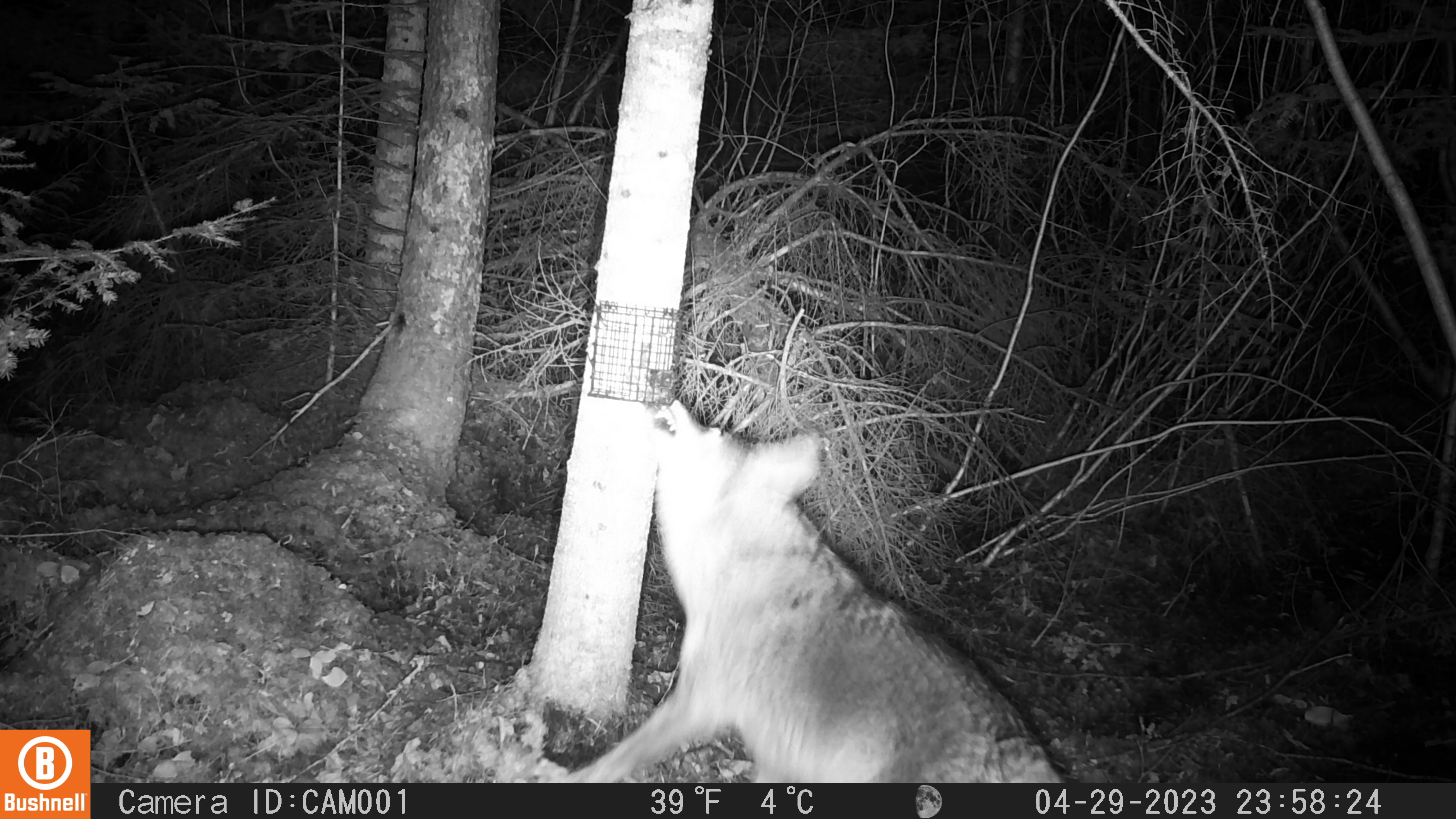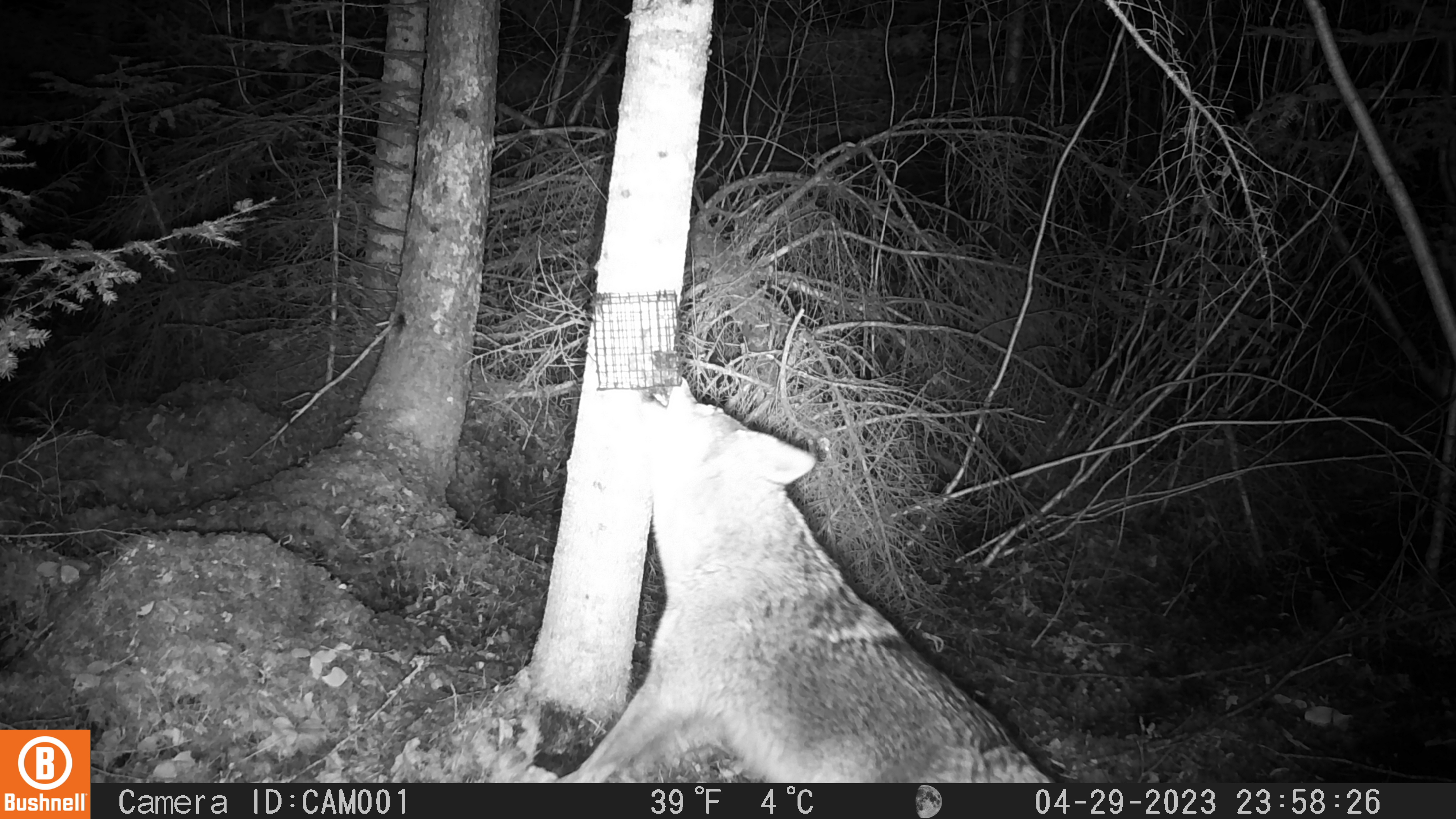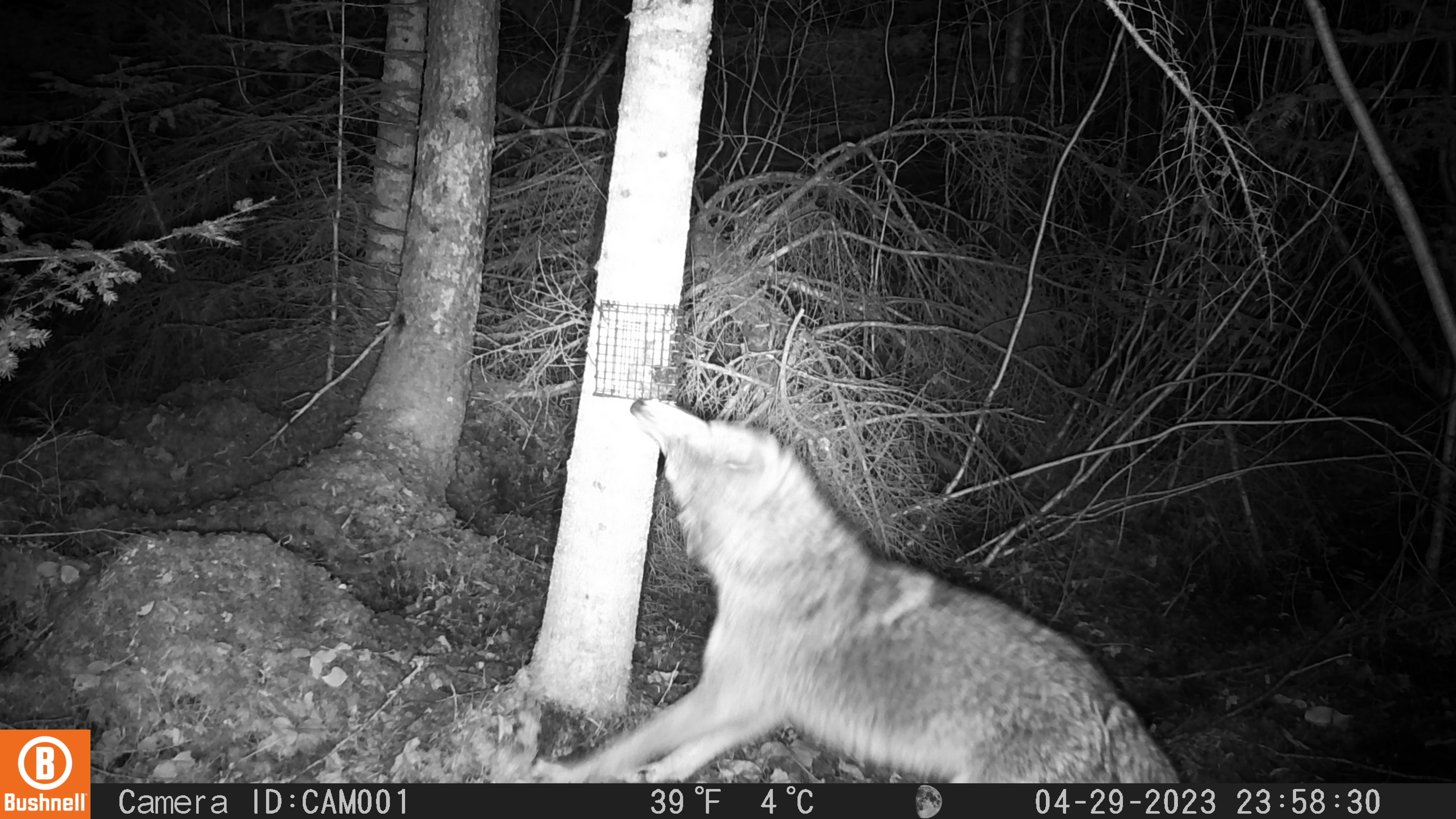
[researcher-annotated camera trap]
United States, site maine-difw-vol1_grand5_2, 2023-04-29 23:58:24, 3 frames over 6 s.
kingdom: Animalia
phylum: Chordata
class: Mammalia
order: Carnivora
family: Canidae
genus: Canis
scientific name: Canis latrans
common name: coyote